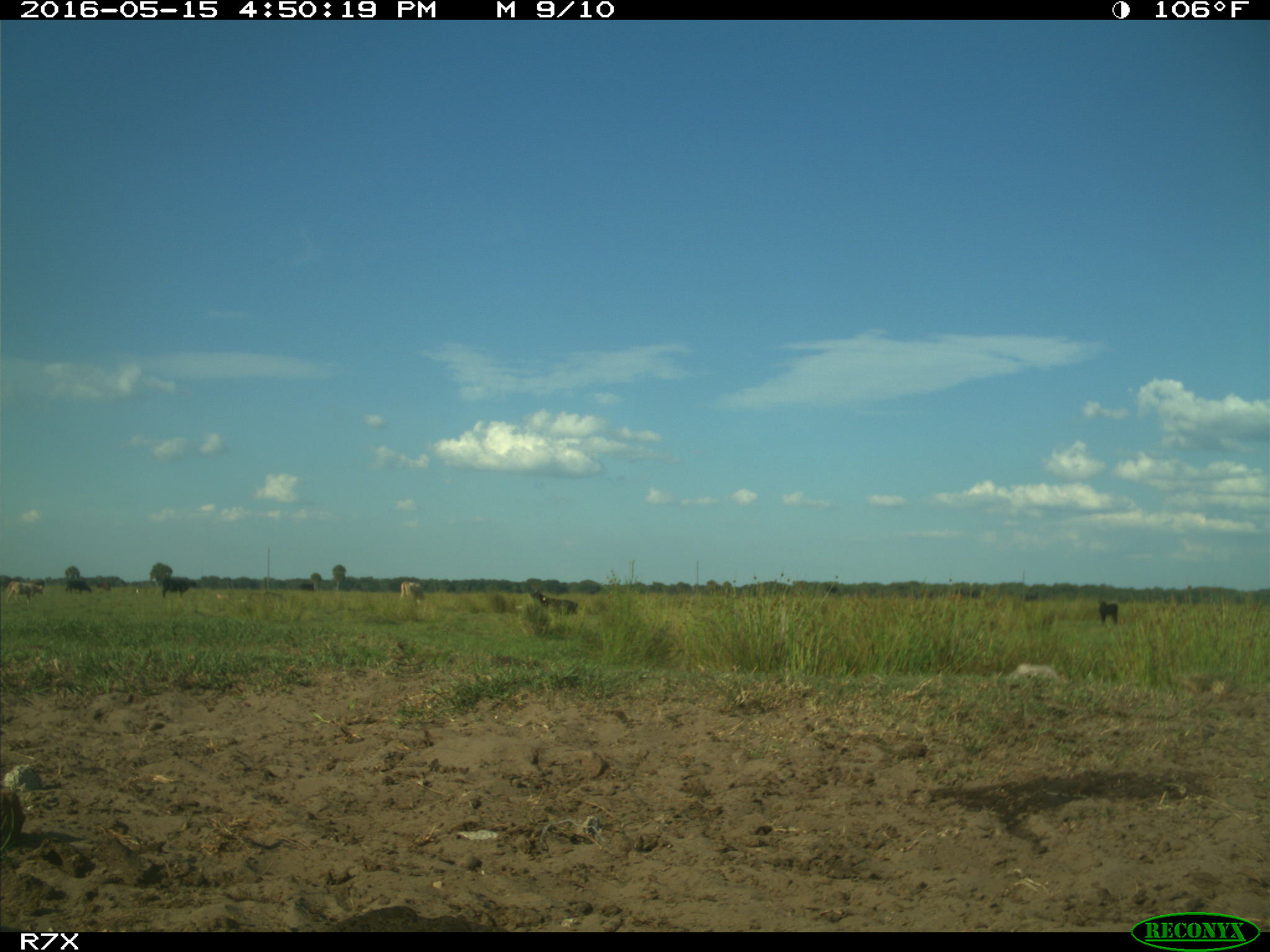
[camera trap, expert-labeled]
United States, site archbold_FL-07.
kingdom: Animalia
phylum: Chordata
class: Mammalia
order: Artiodactyla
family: Bovidae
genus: Bos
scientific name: Bos taurus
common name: domestic cow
Bos taurus (domestic cow).